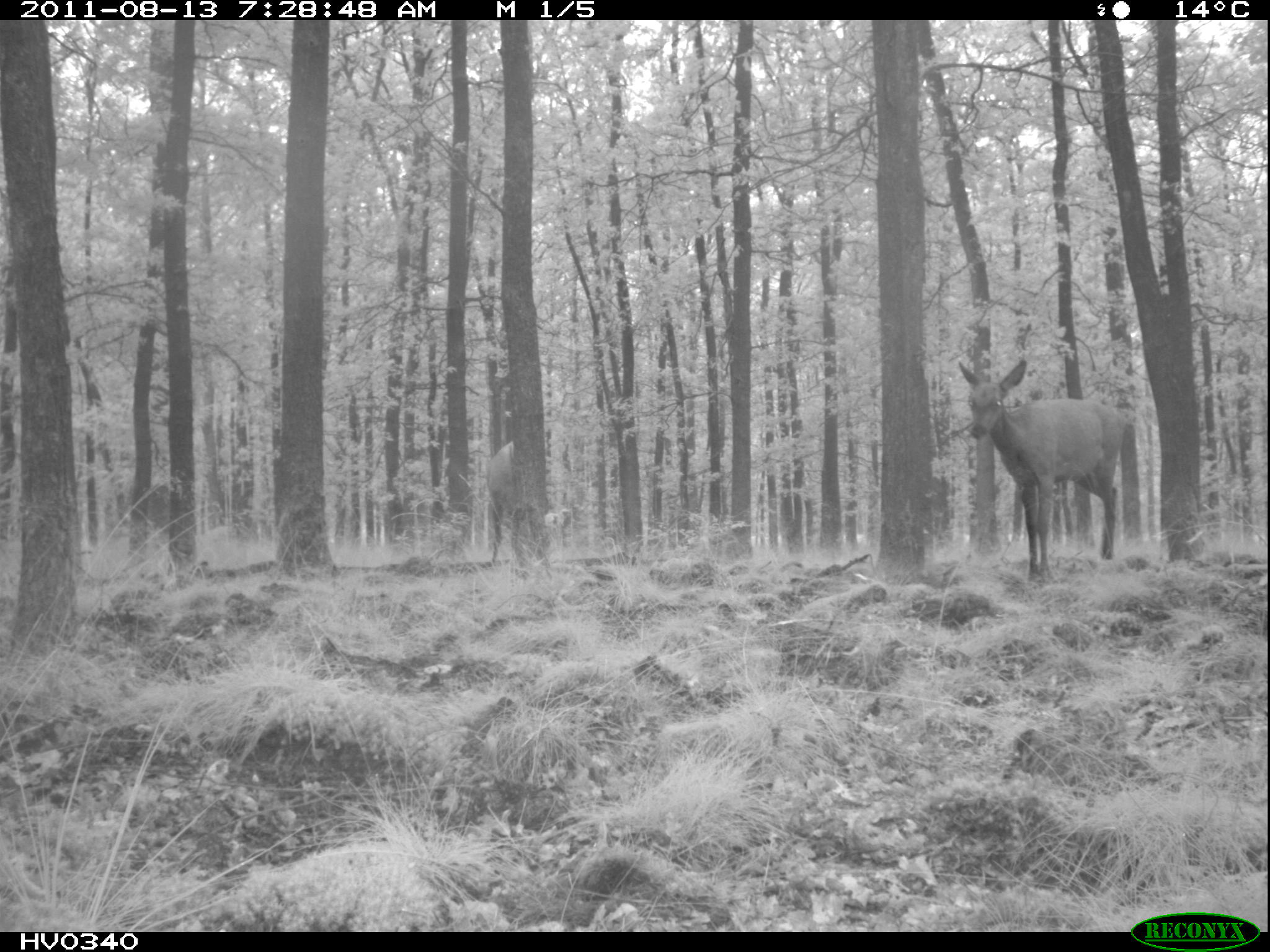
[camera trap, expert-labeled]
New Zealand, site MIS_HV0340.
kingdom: Animalia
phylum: Chordata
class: Mammalia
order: Artiodactyla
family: Cervidae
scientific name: Cervidae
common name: deer